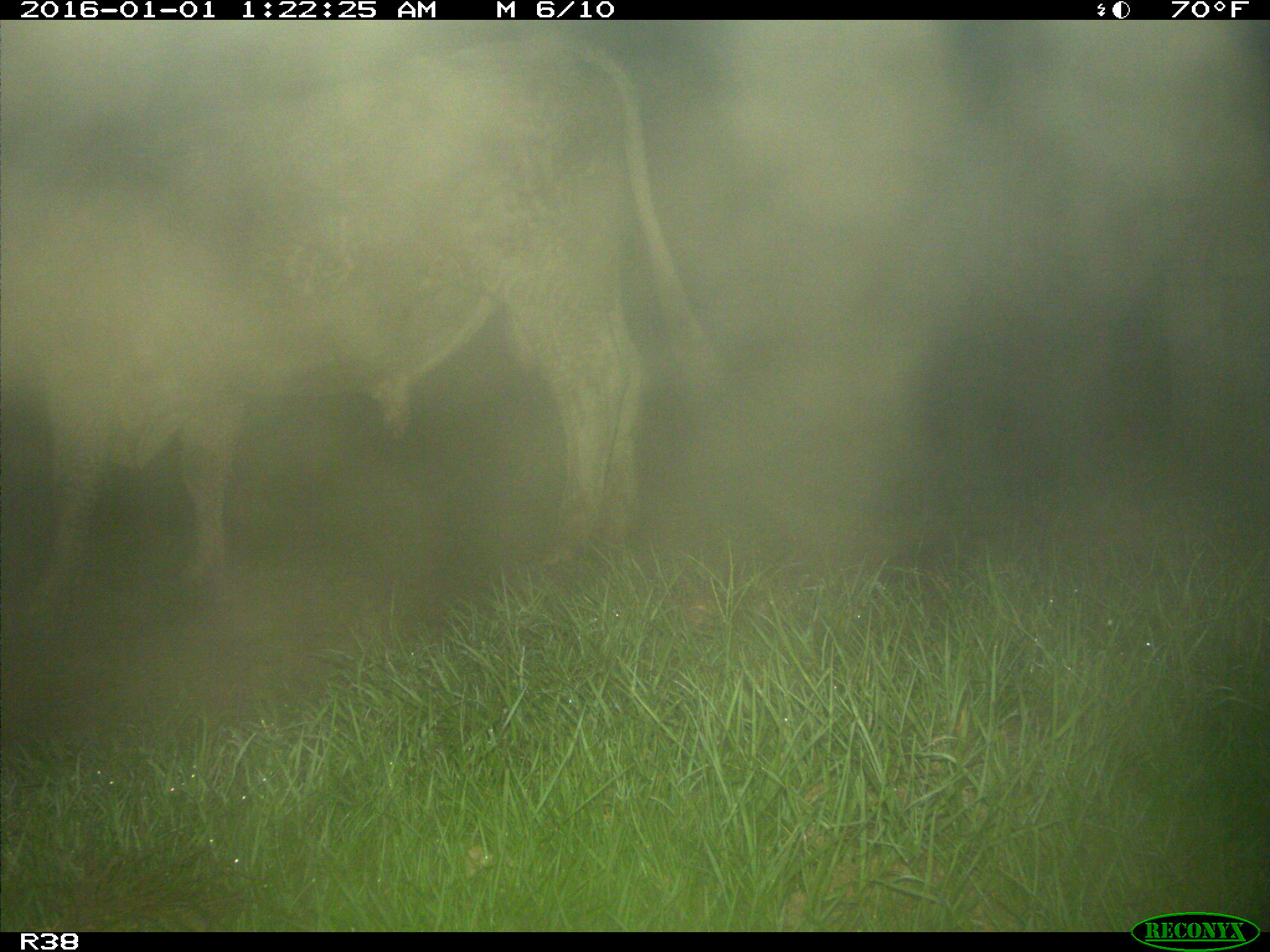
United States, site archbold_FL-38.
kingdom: Animalia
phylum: Chordata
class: Mammalia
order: Artiodactyla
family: Bovidae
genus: Bos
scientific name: Bos taurus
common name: domestic cow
Bos taurus (domestic cow).